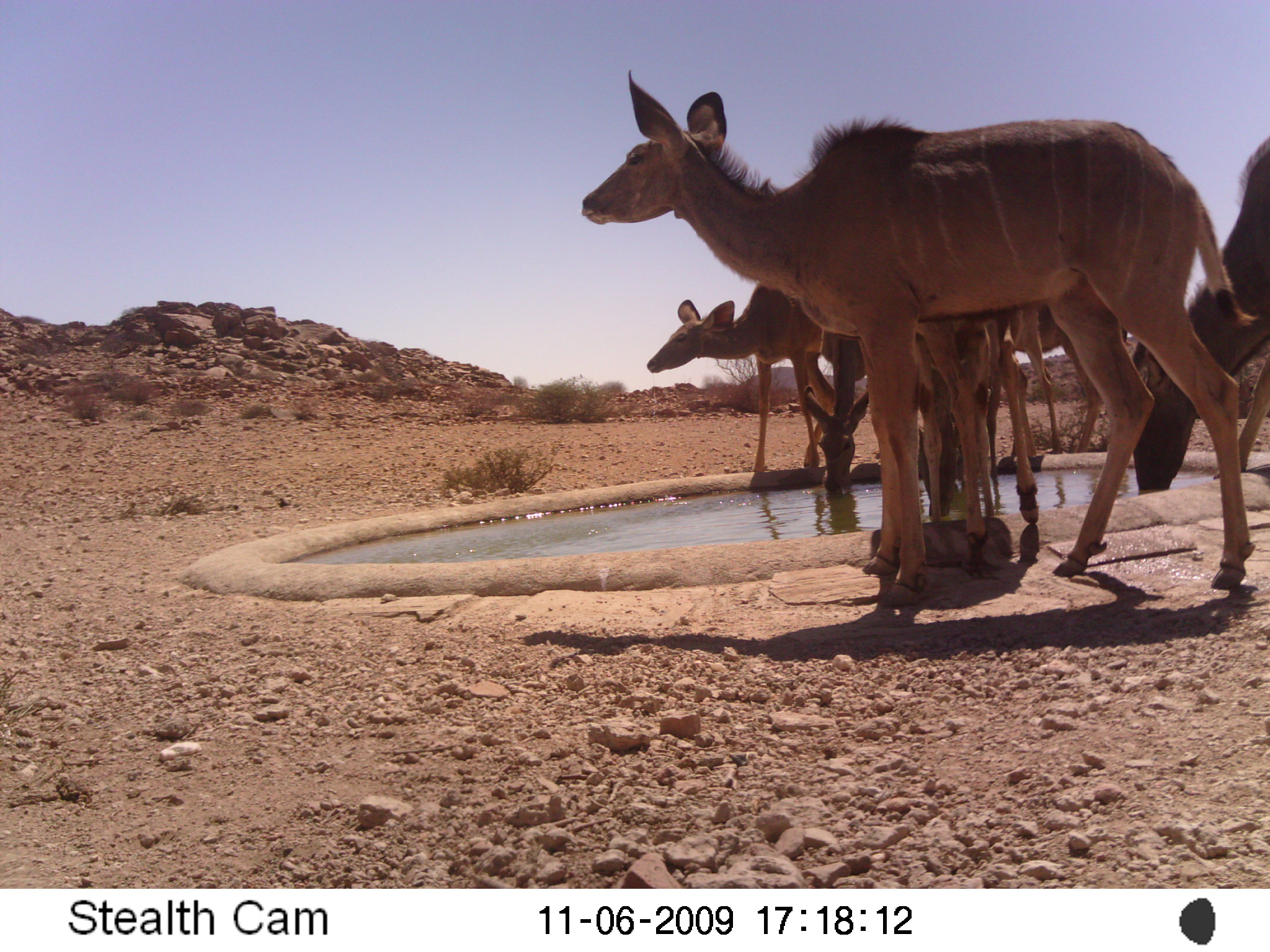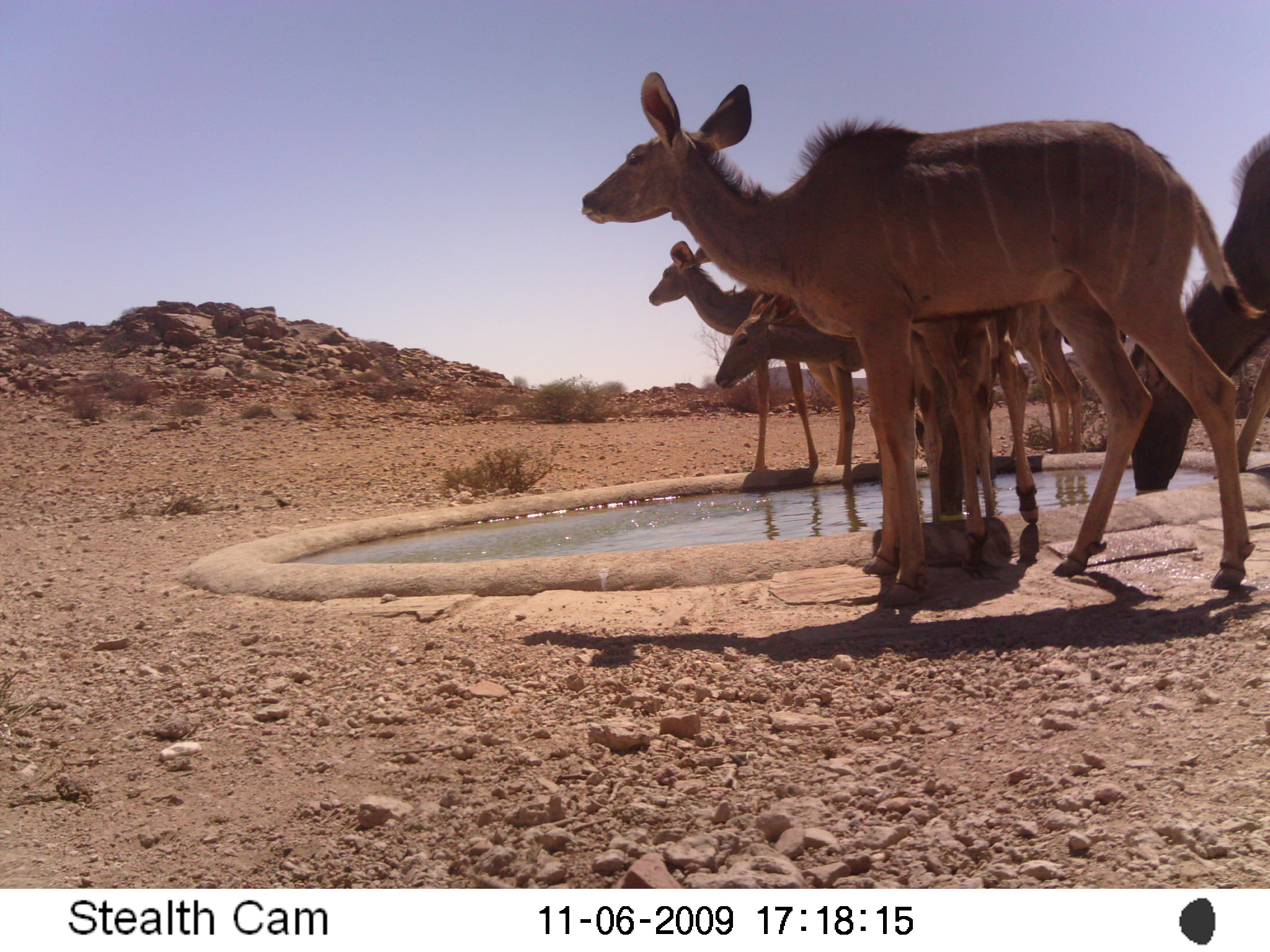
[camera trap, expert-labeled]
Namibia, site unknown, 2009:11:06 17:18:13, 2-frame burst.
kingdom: Animalia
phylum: Chordata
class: Mammalia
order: Artiodactyla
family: Bovidae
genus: Tragelaphus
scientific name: Tragelaphus strepsiceros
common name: greater kudu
Tragelaphus strepsiceros (greater kudu).